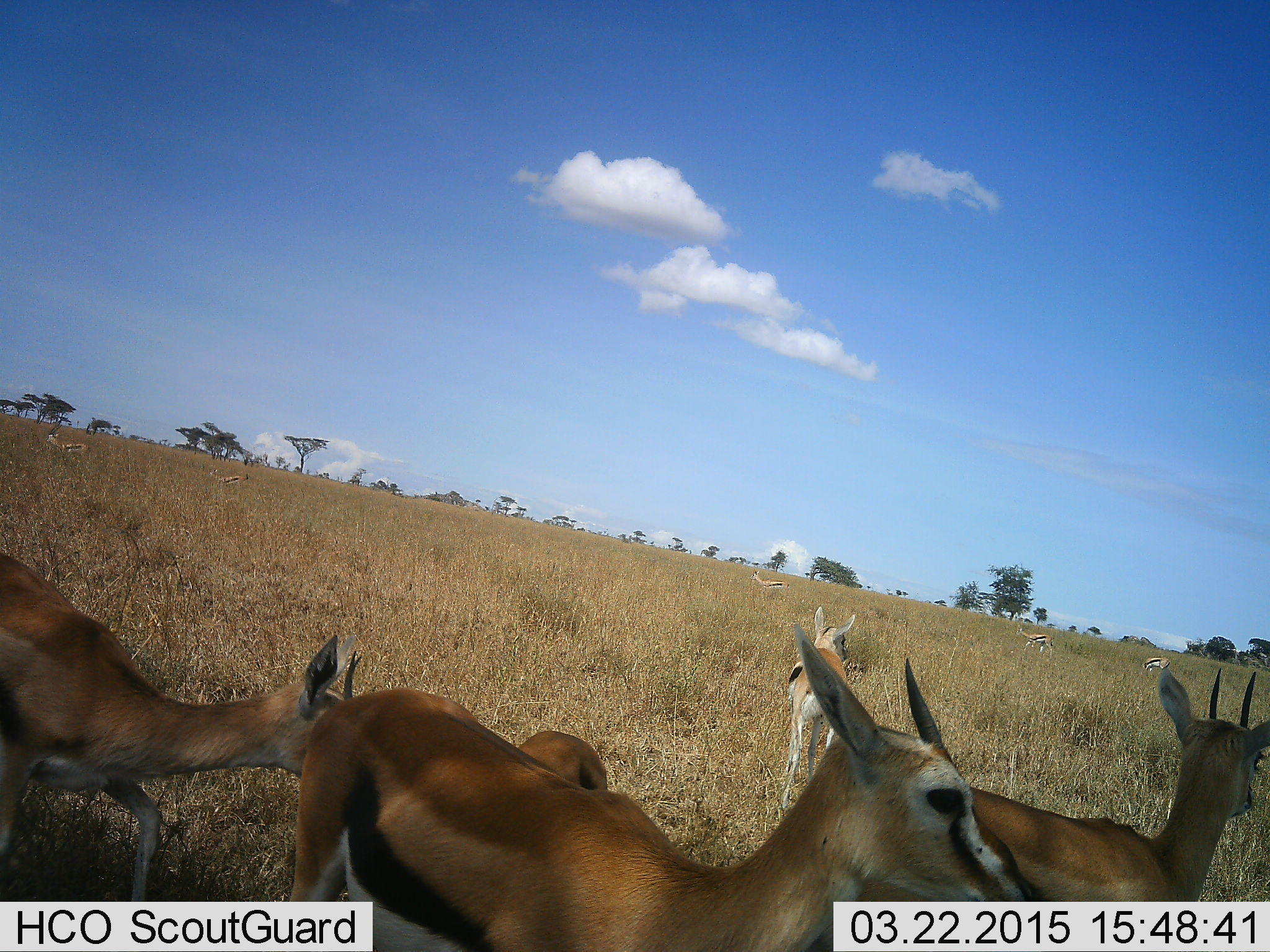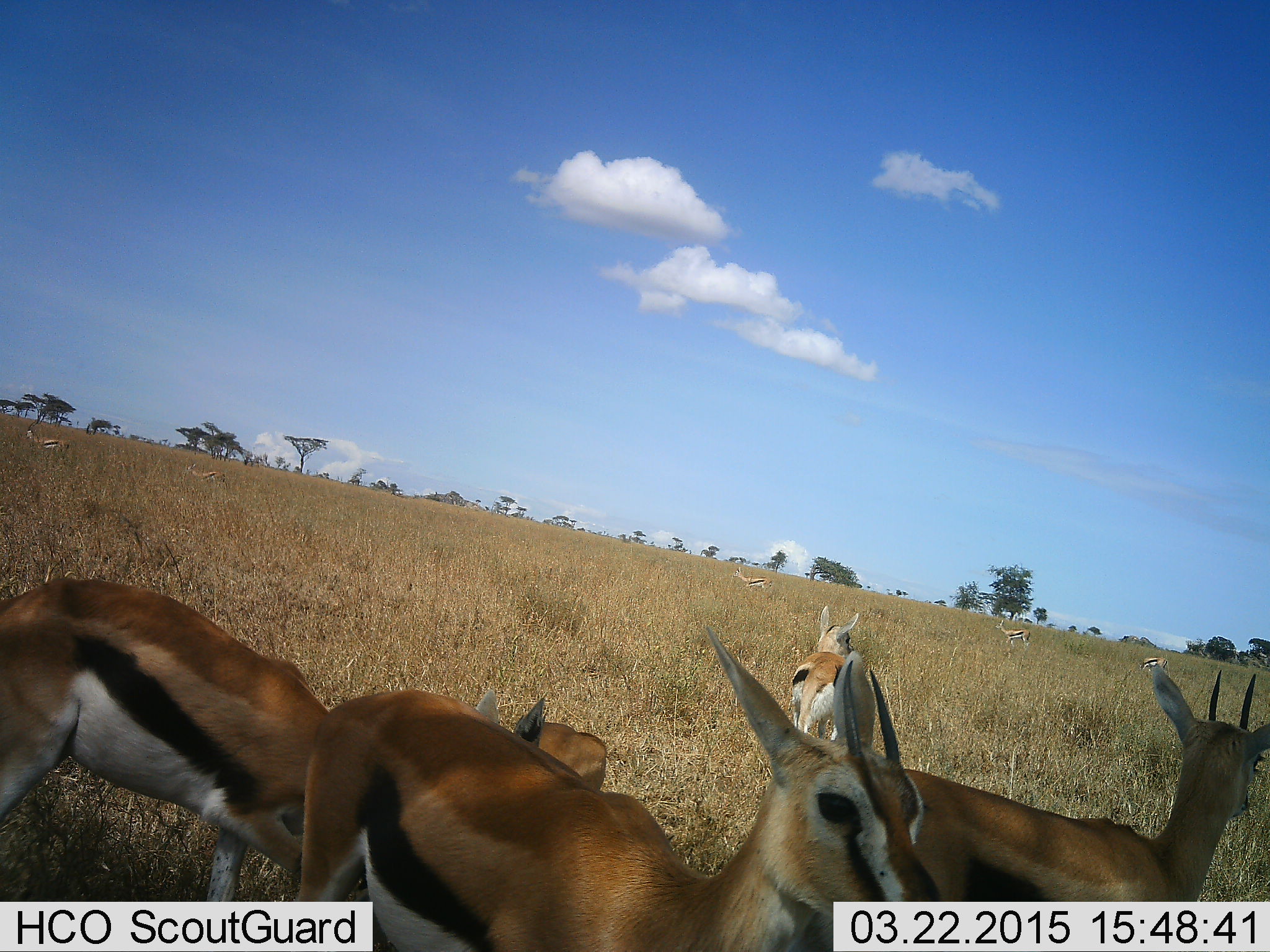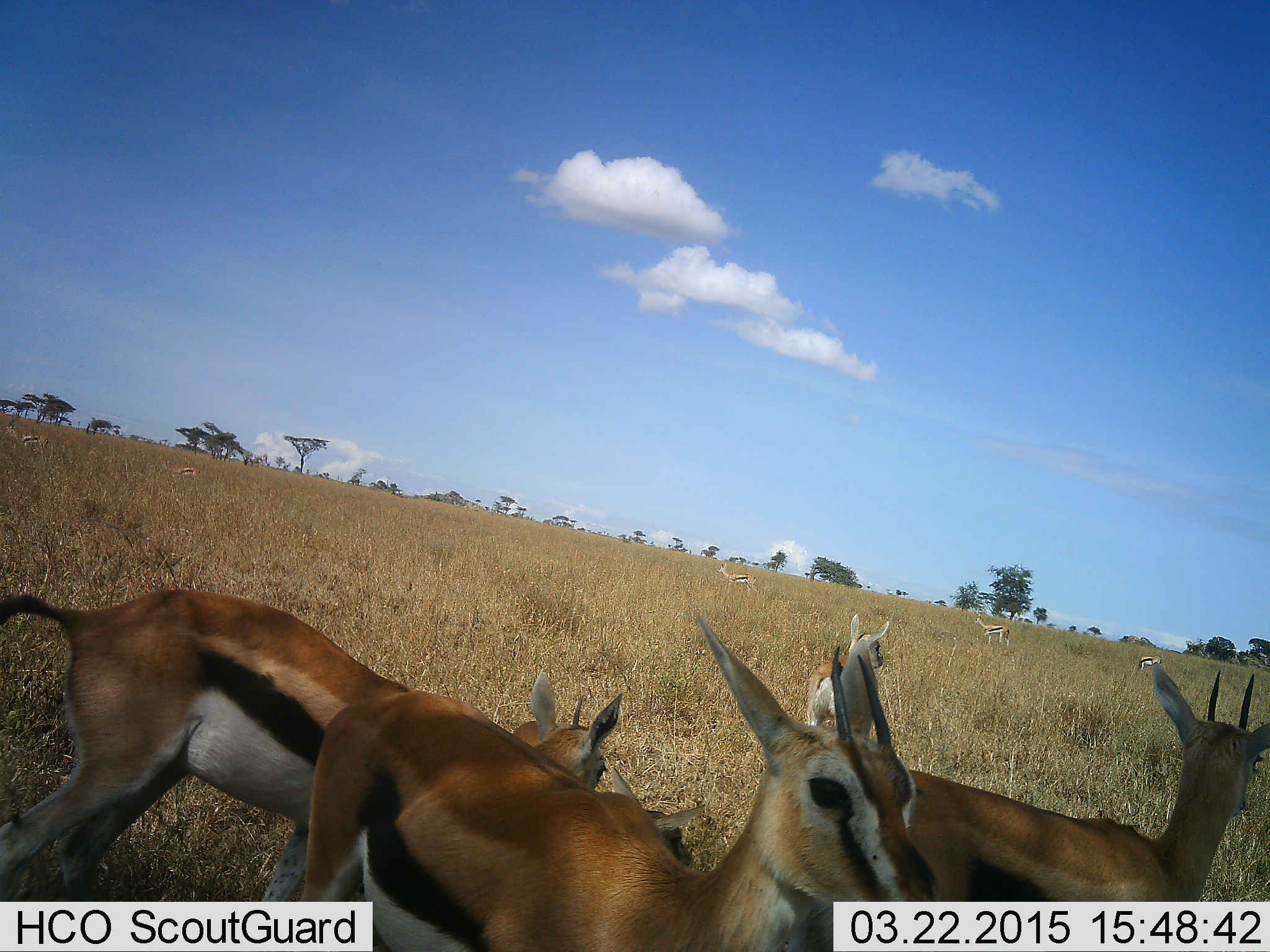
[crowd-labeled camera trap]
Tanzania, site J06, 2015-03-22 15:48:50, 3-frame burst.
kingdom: Animalia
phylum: Chordata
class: Mammalia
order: Artiodactyla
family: Bovidae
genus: Eudorcas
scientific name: Eudorcas thomsonii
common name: thomson's gazelle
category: gazellethomsons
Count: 9.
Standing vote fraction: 100%.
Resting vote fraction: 0%.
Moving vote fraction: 70%.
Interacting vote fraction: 10%.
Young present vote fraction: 20%.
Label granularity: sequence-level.